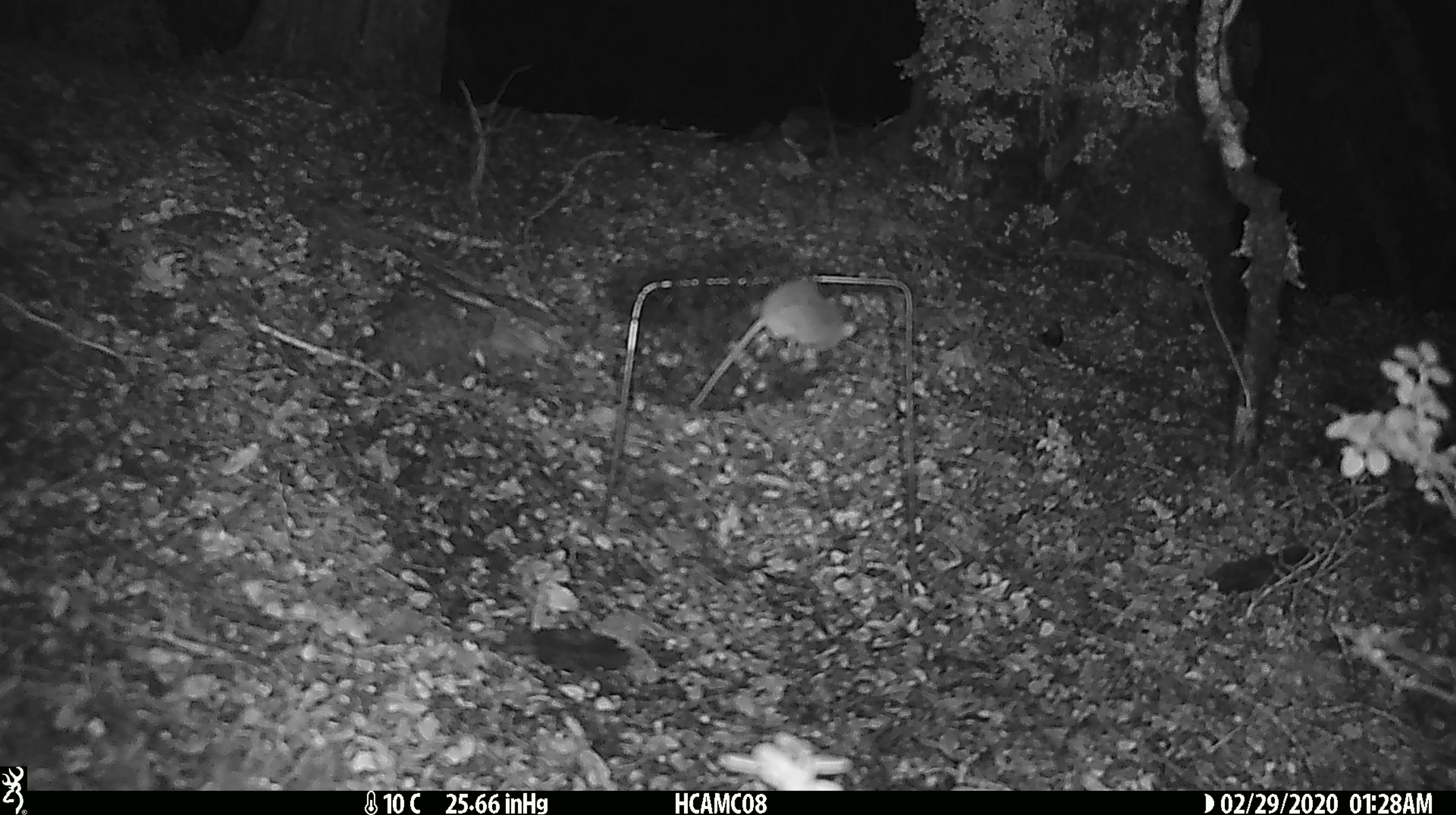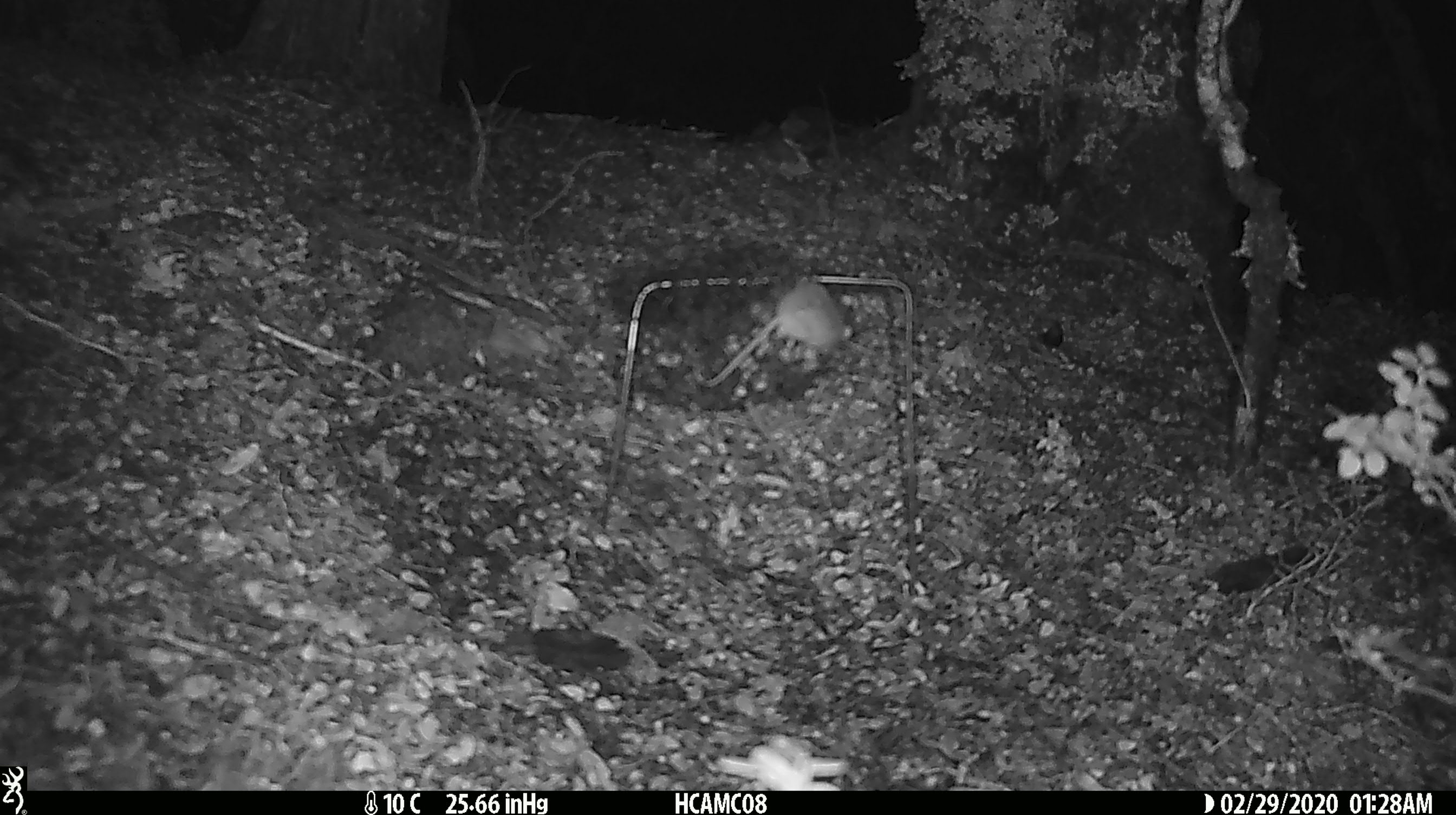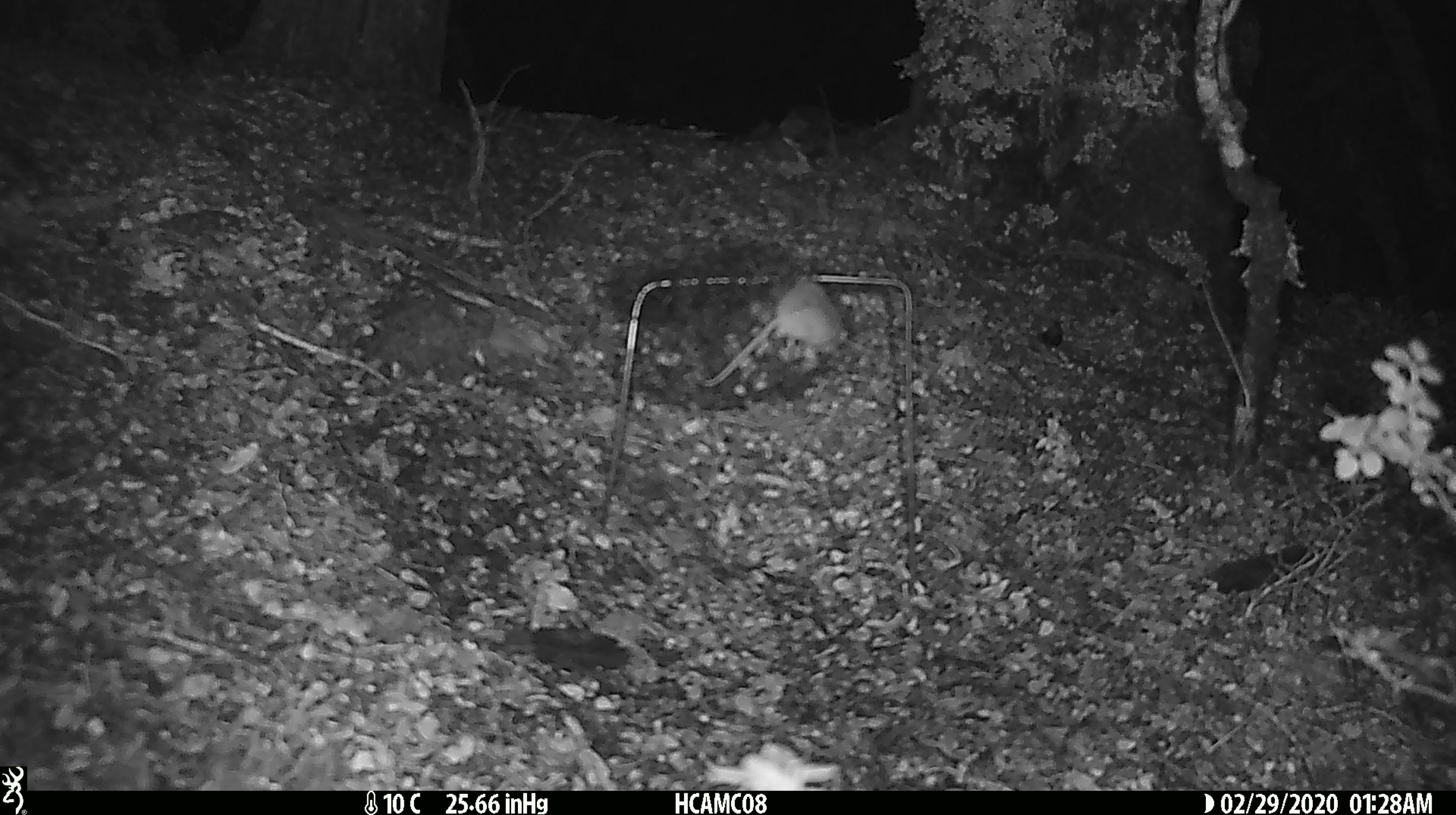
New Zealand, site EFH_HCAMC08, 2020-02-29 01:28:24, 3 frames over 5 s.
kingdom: Animalia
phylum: Chordata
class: Mammalia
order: Rodentia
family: Muridae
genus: Mus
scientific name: Mus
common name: mouse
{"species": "mouse (Mus)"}